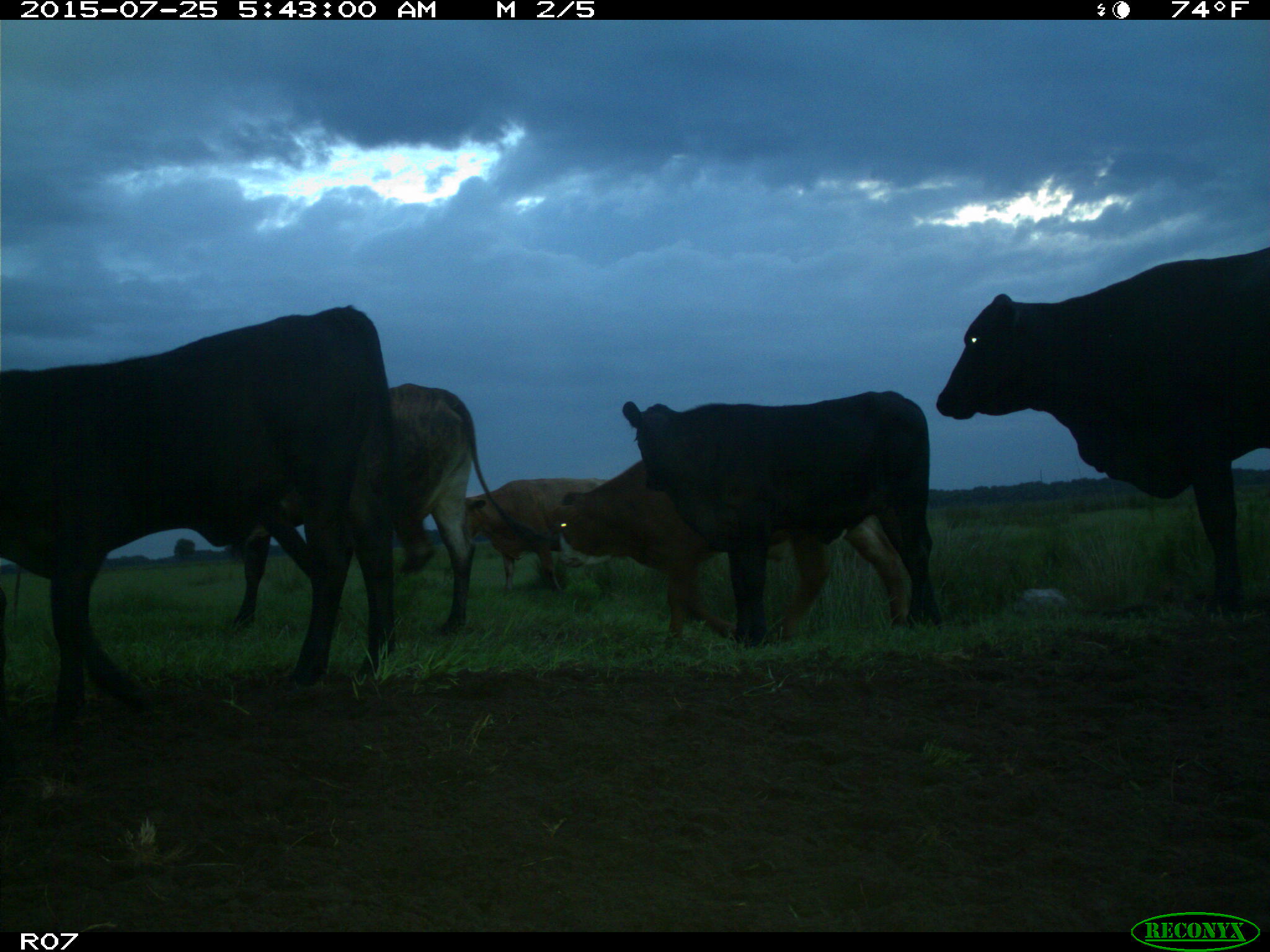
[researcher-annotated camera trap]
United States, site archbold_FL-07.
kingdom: Animalia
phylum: Chordata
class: Mammalia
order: Artiodactyla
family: Bovidae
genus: Bos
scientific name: Bos taurus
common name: domestic cow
Bos taurus (domestic cow).